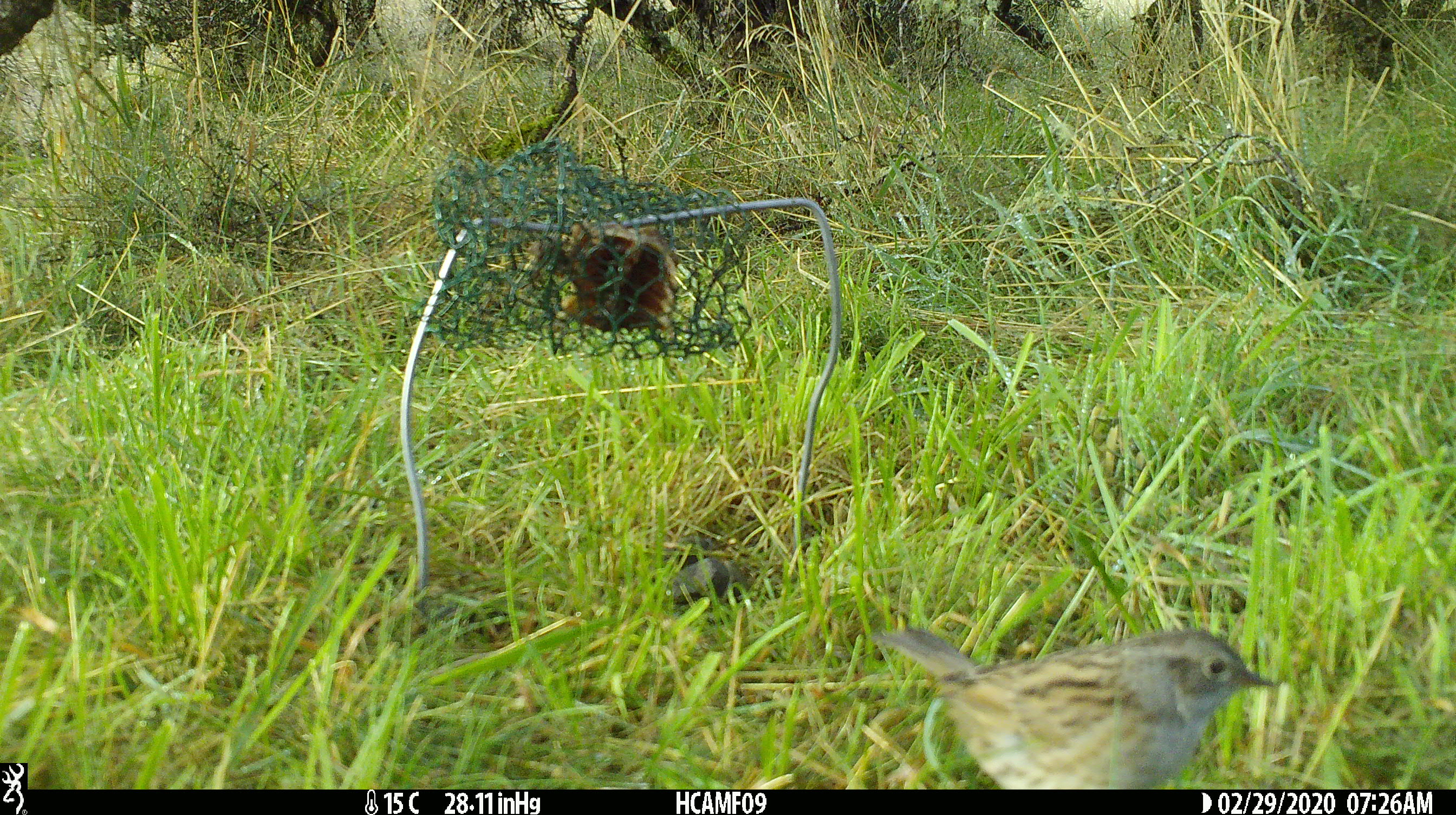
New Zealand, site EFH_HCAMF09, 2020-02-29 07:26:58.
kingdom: Animalia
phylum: Chordata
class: Aves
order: Passeriformes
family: Motacillidae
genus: Anthus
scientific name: Anthus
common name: pipit